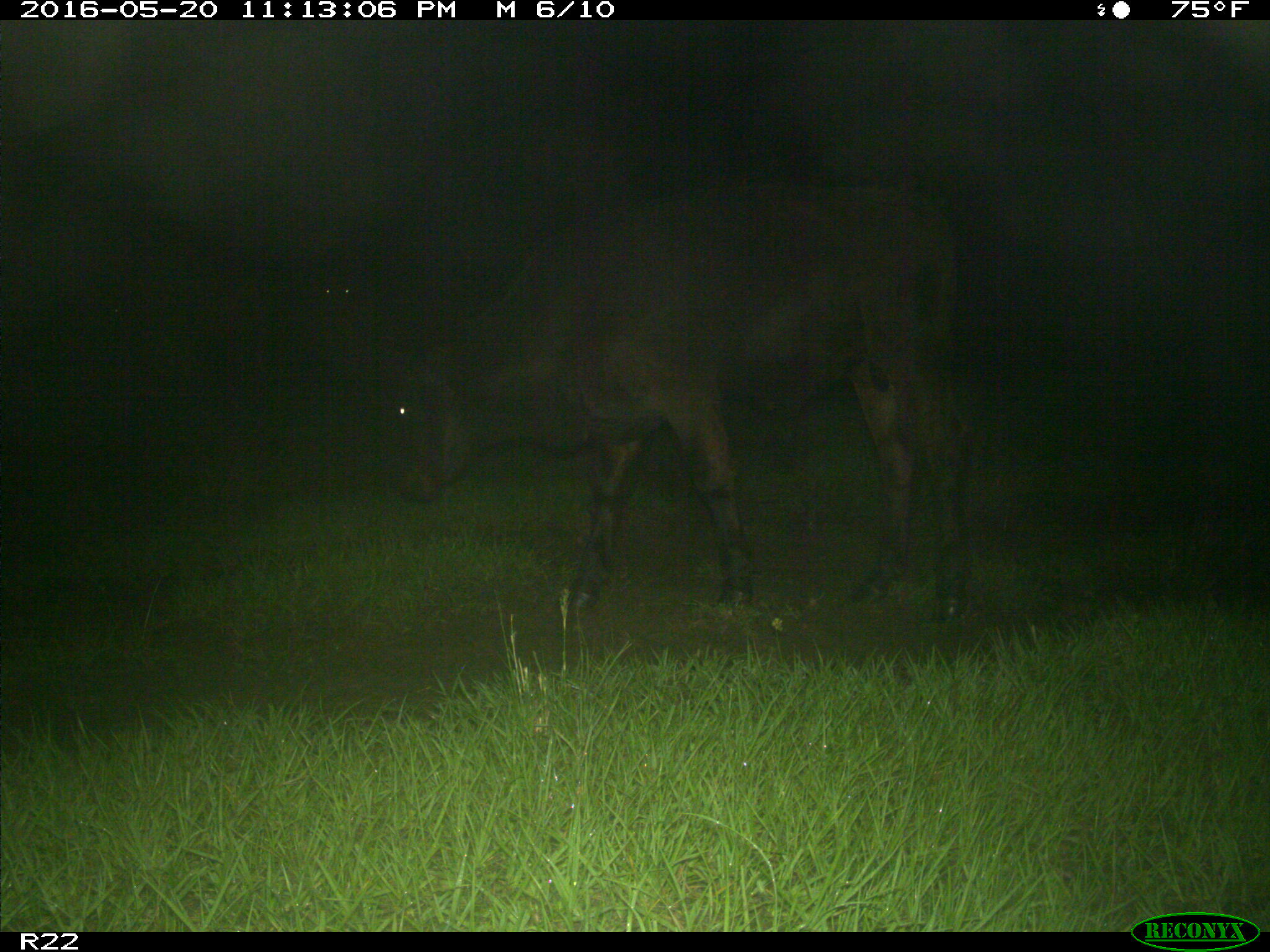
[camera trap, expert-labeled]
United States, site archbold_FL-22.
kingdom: Animalia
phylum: Chordata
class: Mammalia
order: Artiodactyla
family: Bovidae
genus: Bos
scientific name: Bos taurus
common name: domestic cow